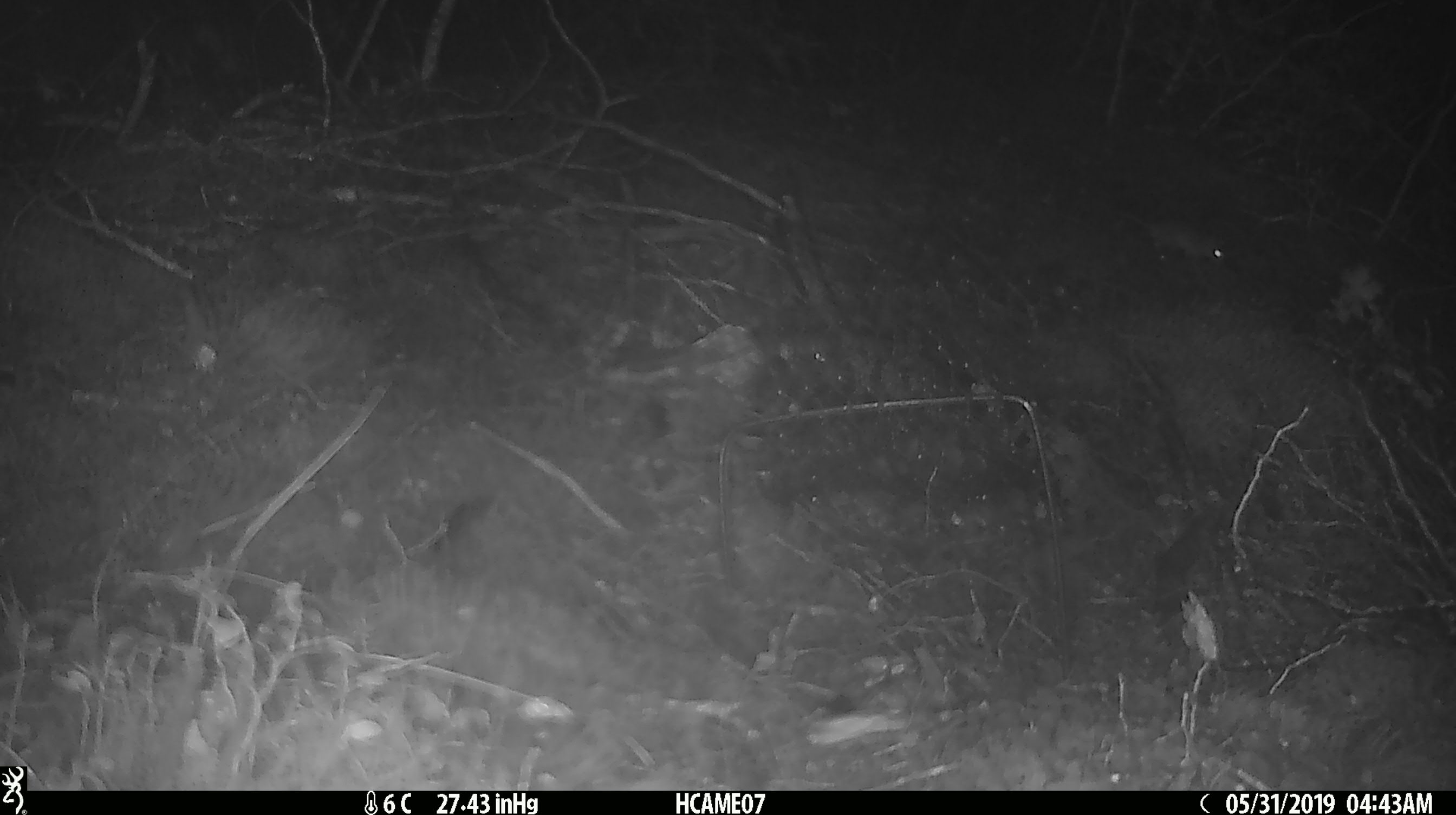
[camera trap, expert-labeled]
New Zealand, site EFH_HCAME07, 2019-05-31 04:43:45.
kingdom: Animalia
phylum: Chordata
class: Mammalia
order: Rodentia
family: Muridae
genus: Mus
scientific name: Mus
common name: mouse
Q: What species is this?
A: Mouse (Mus).